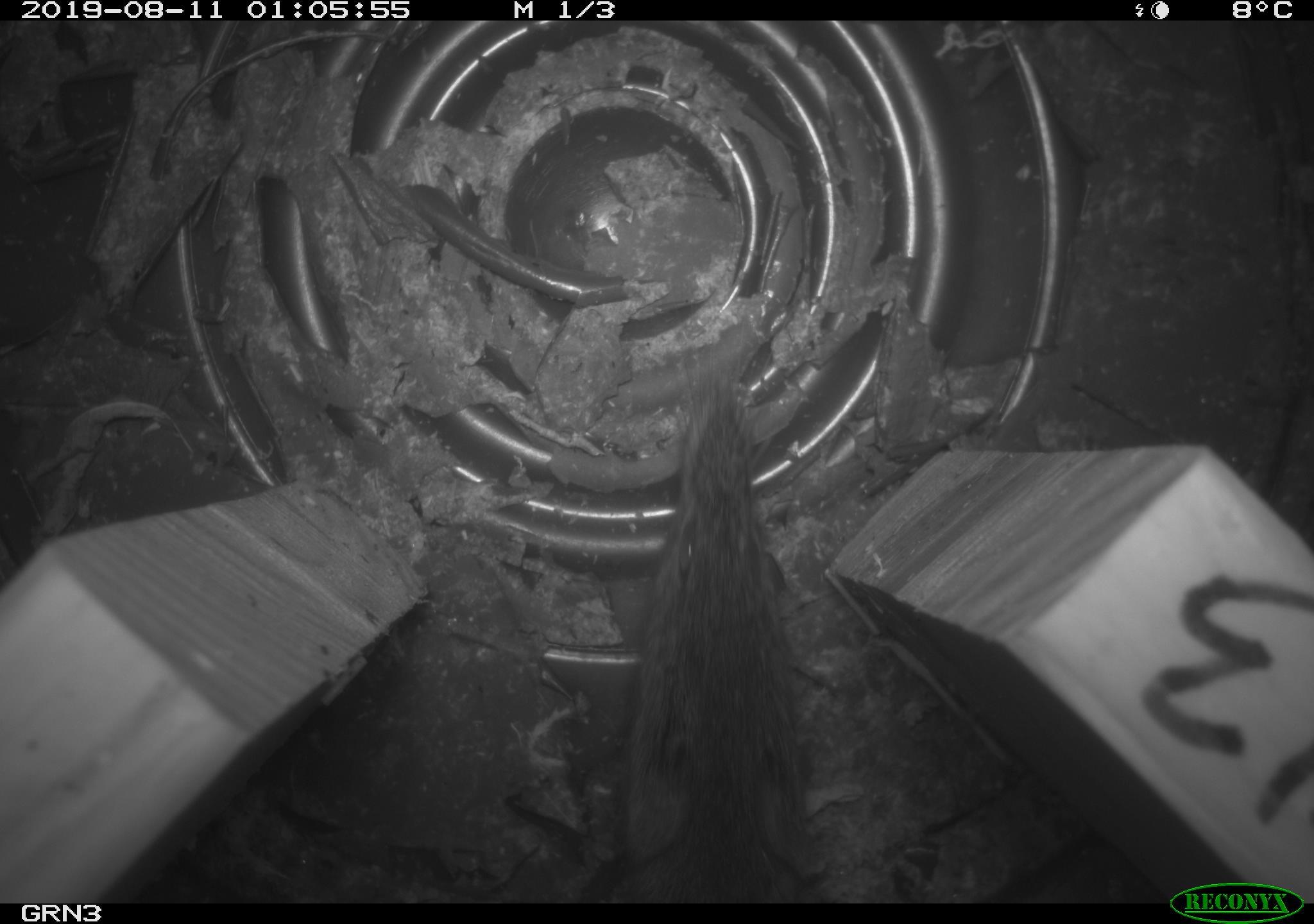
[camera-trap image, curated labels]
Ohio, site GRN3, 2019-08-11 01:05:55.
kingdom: Animalia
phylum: Chordata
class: Mammalia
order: Rodentia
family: Cricetidae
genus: Microtus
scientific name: Microtus pennsylvanicus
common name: meadow vole